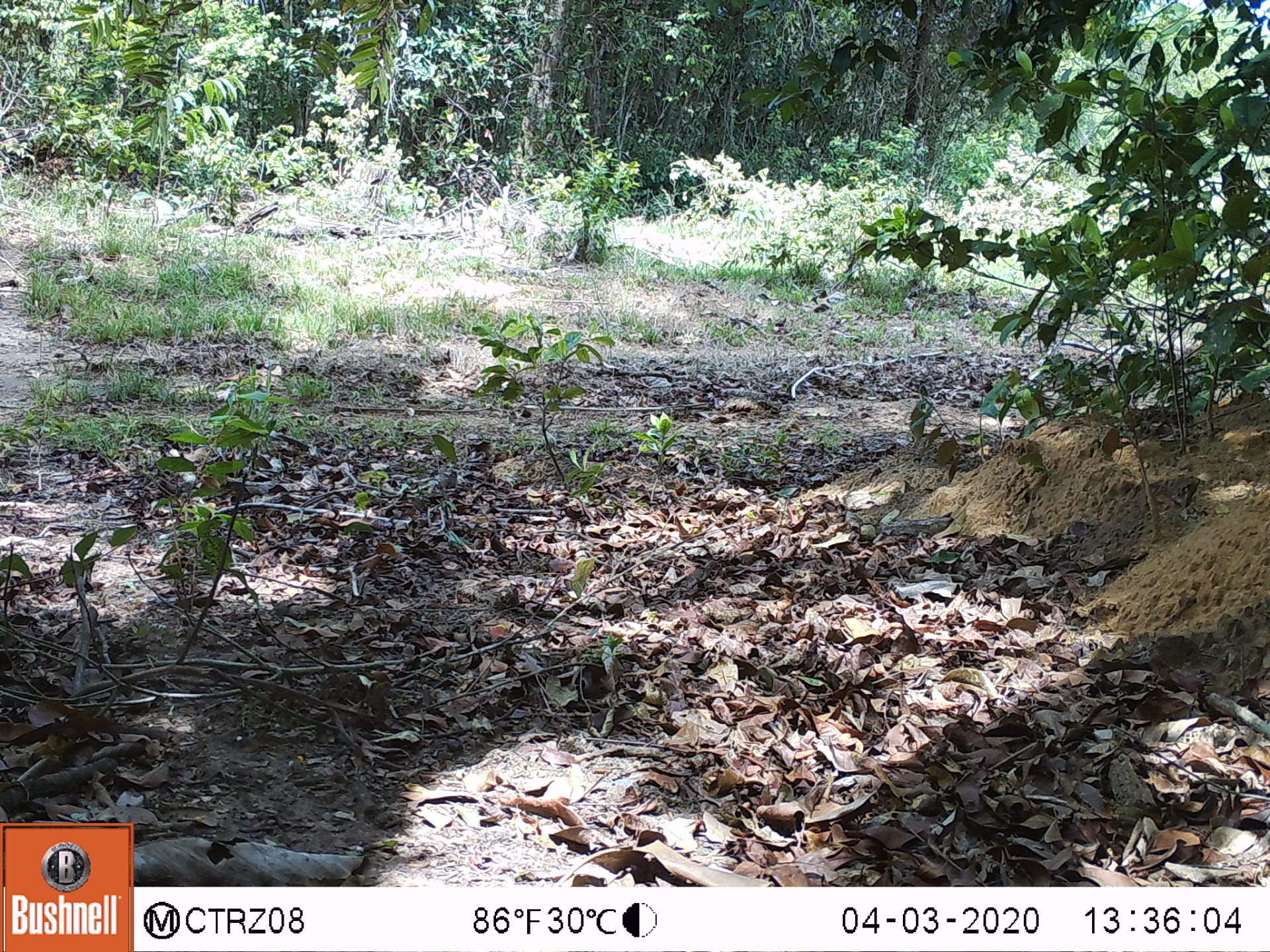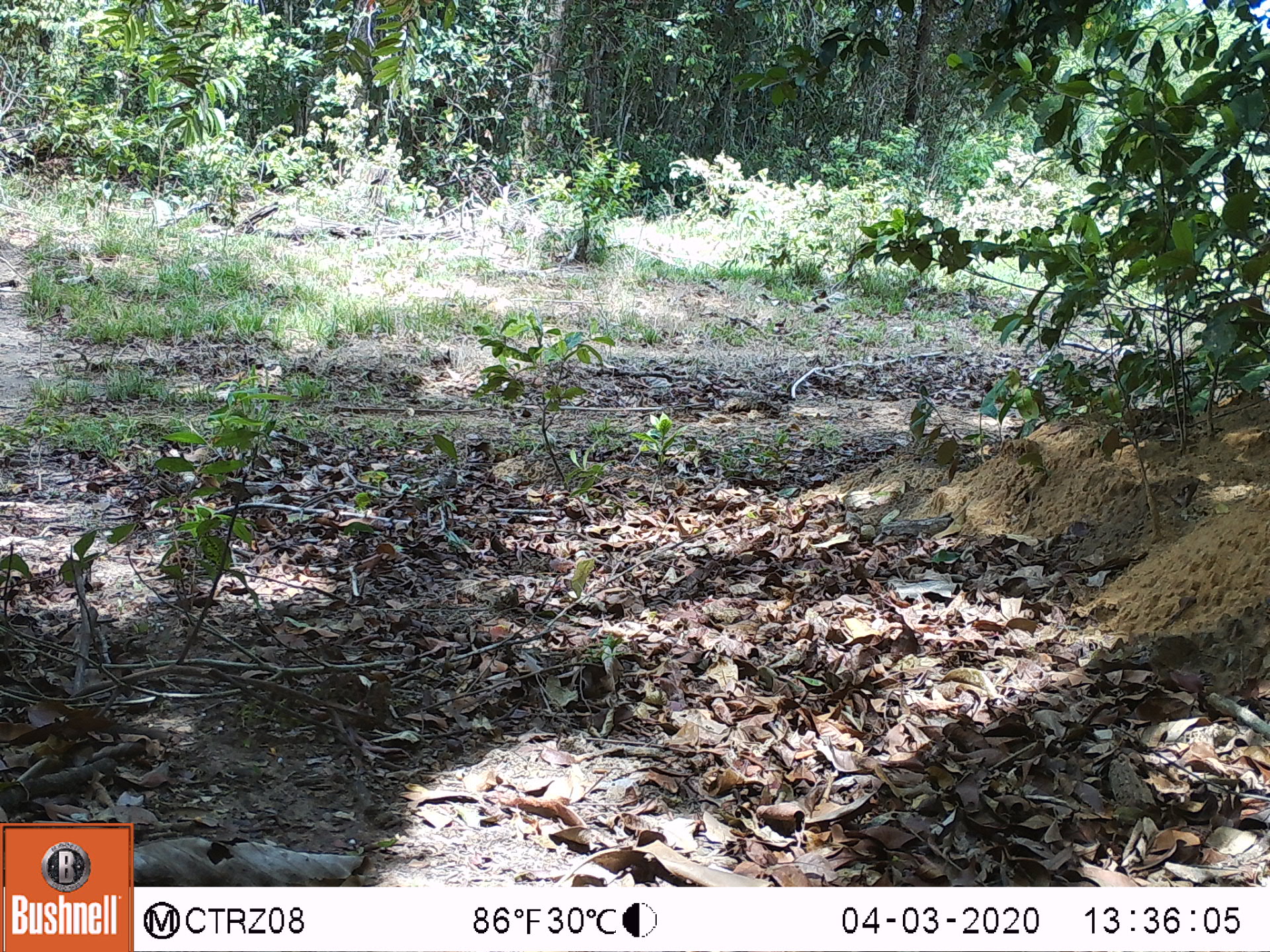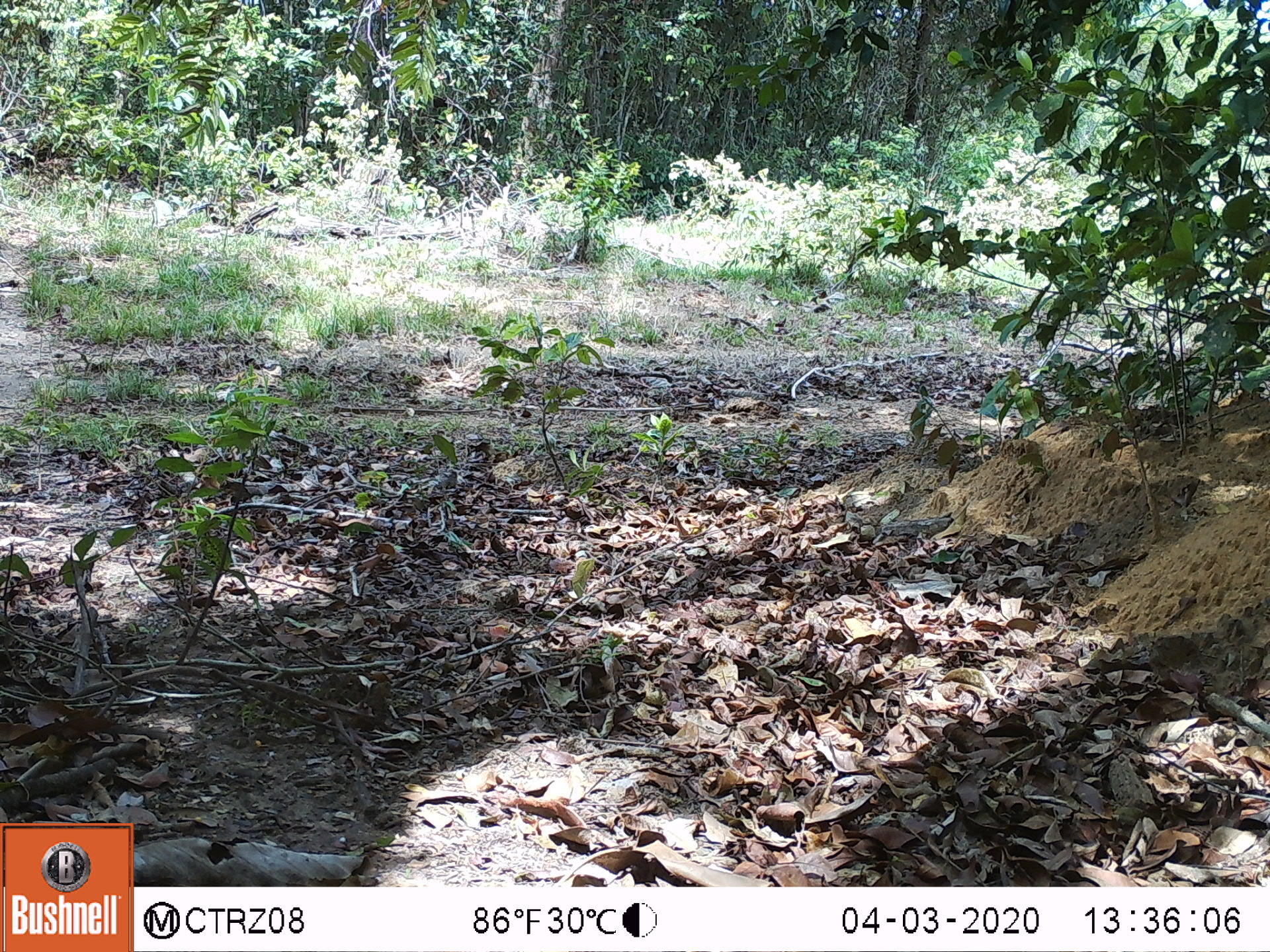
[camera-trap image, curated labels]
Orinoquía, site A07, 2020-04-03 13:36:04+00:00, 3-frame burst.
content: no animal present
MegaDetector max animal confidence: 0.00